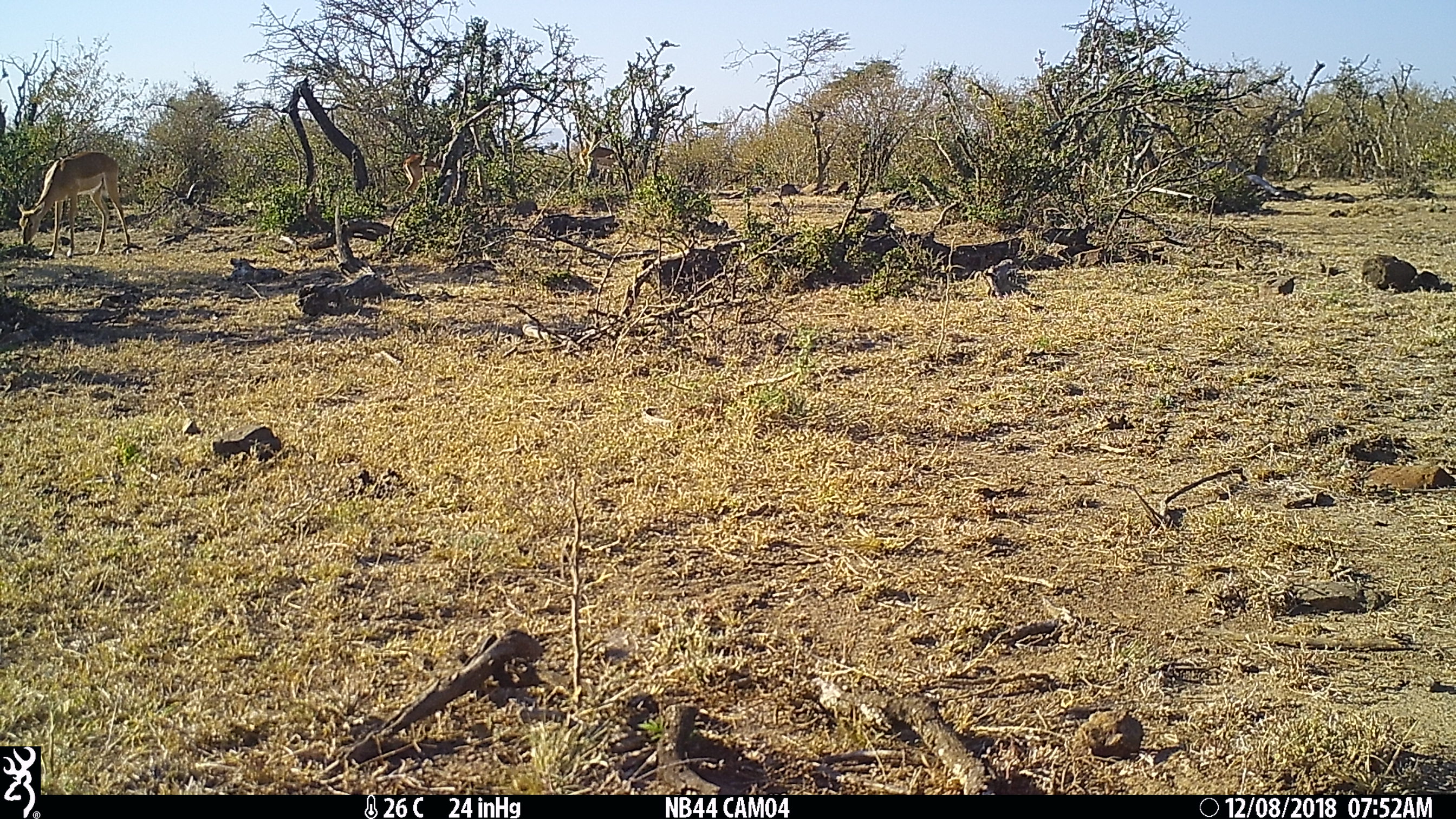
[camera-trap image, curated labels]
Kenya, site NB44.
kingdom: Animalia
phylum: Chordata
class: Mammalia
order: Artiodactyla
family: Bovidae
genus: Aepyceros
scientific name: Aepyceros melampus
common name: impala